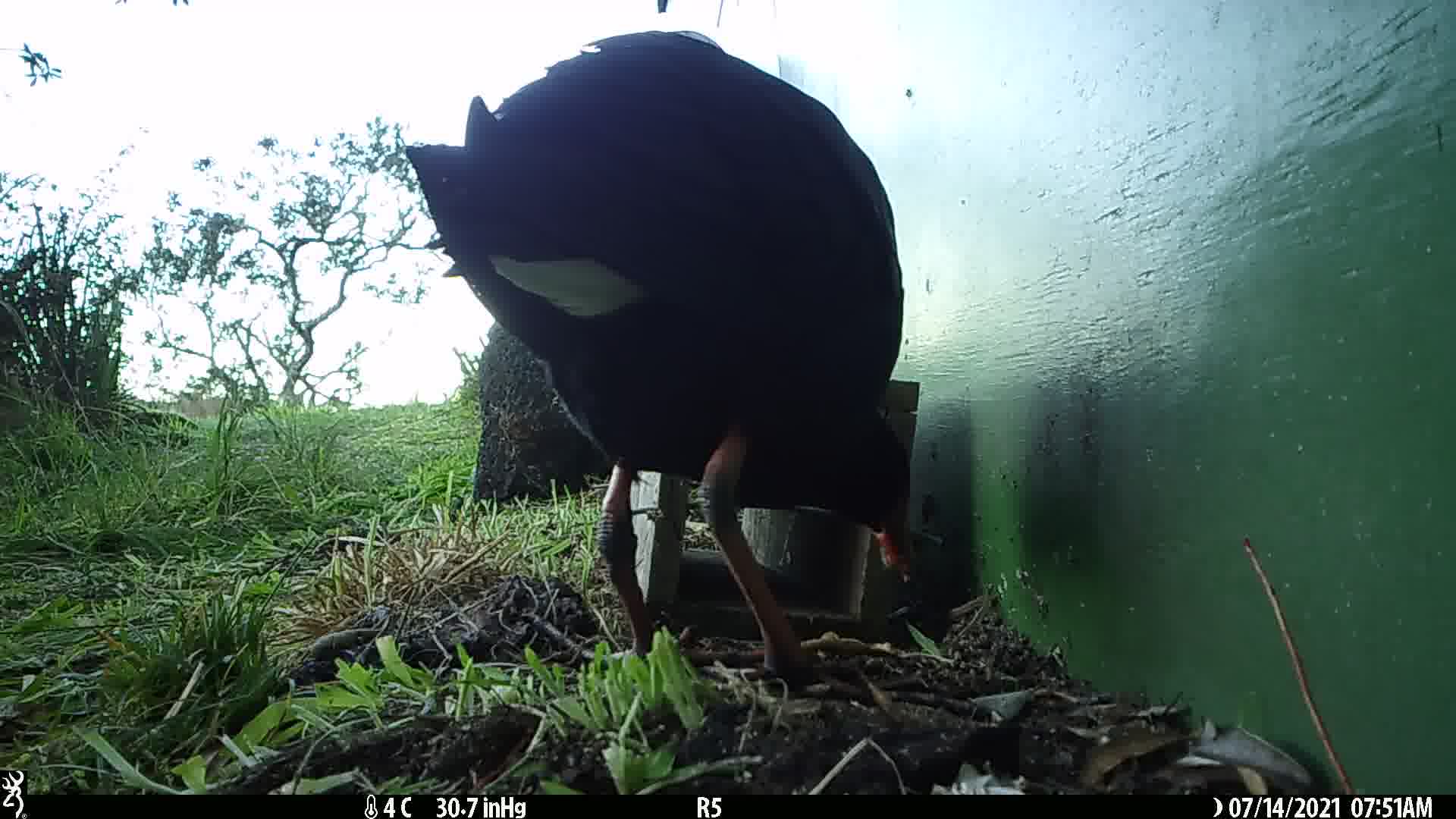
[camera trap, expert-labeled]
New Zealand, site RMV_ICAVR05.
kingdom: Animalia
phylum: Chordata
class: Aves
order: Gruiformes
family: Rallidae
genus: Porphyrio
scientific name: Porphyrio melanotus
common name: australasian swamphen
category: pukeko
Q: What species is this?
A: Pukeko (australasian swamphen) (Porphyrio melanotus).